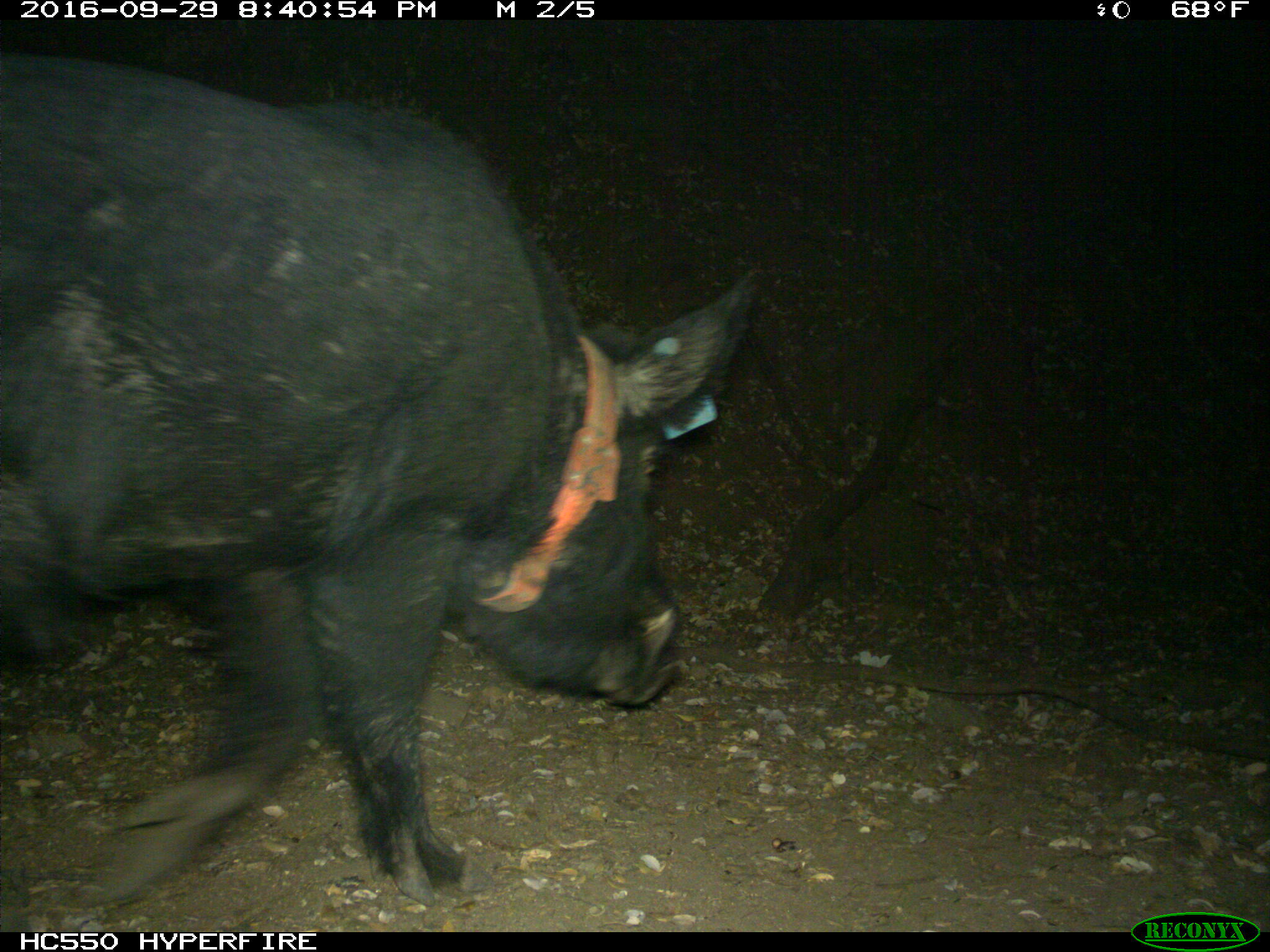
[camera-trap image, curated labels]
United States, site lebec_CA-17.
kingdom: Animalia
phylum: Chordata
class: Mammalia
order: Artiodactyla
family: Suidae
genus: Sus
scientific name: Sus scrofa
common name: wild boar